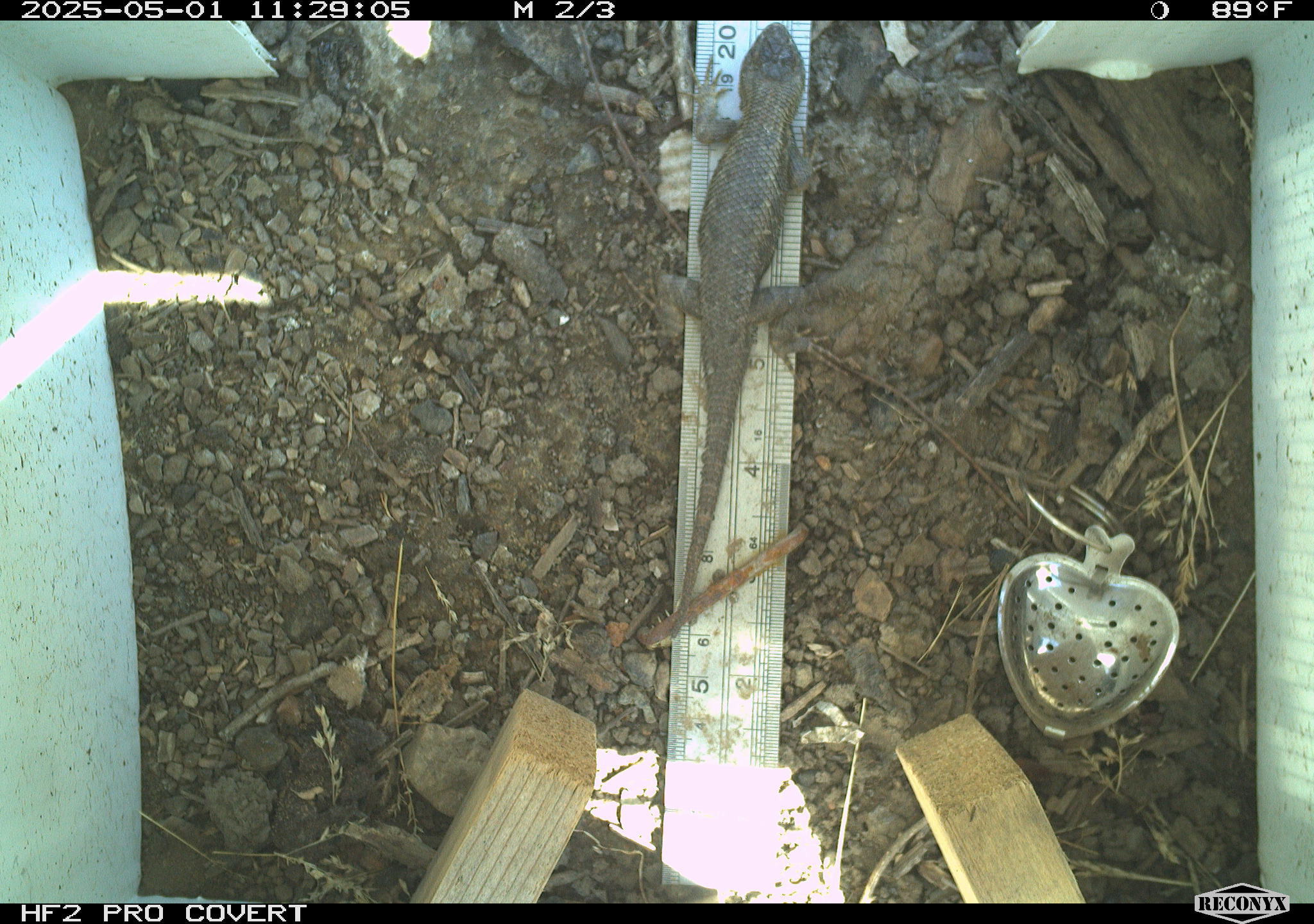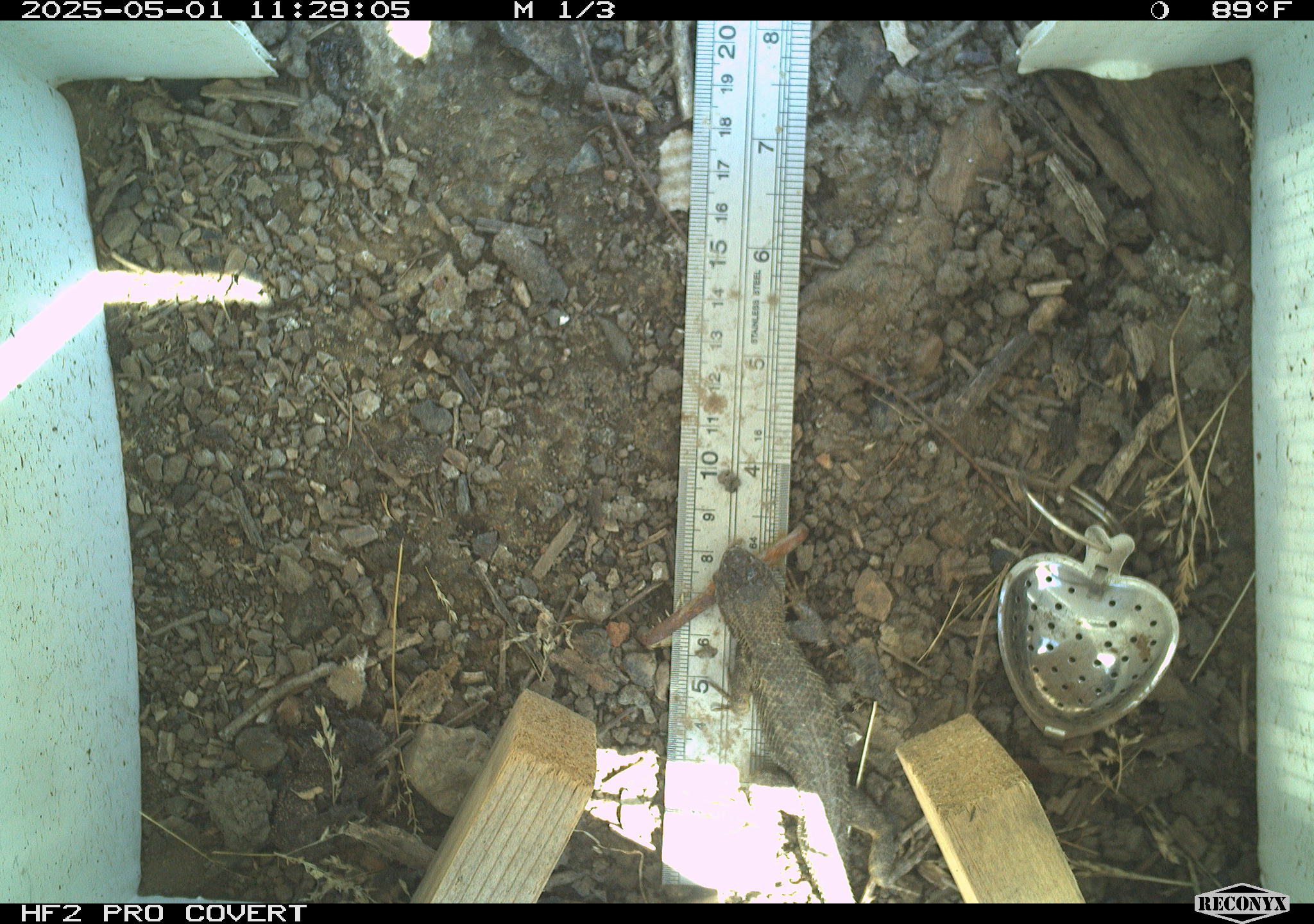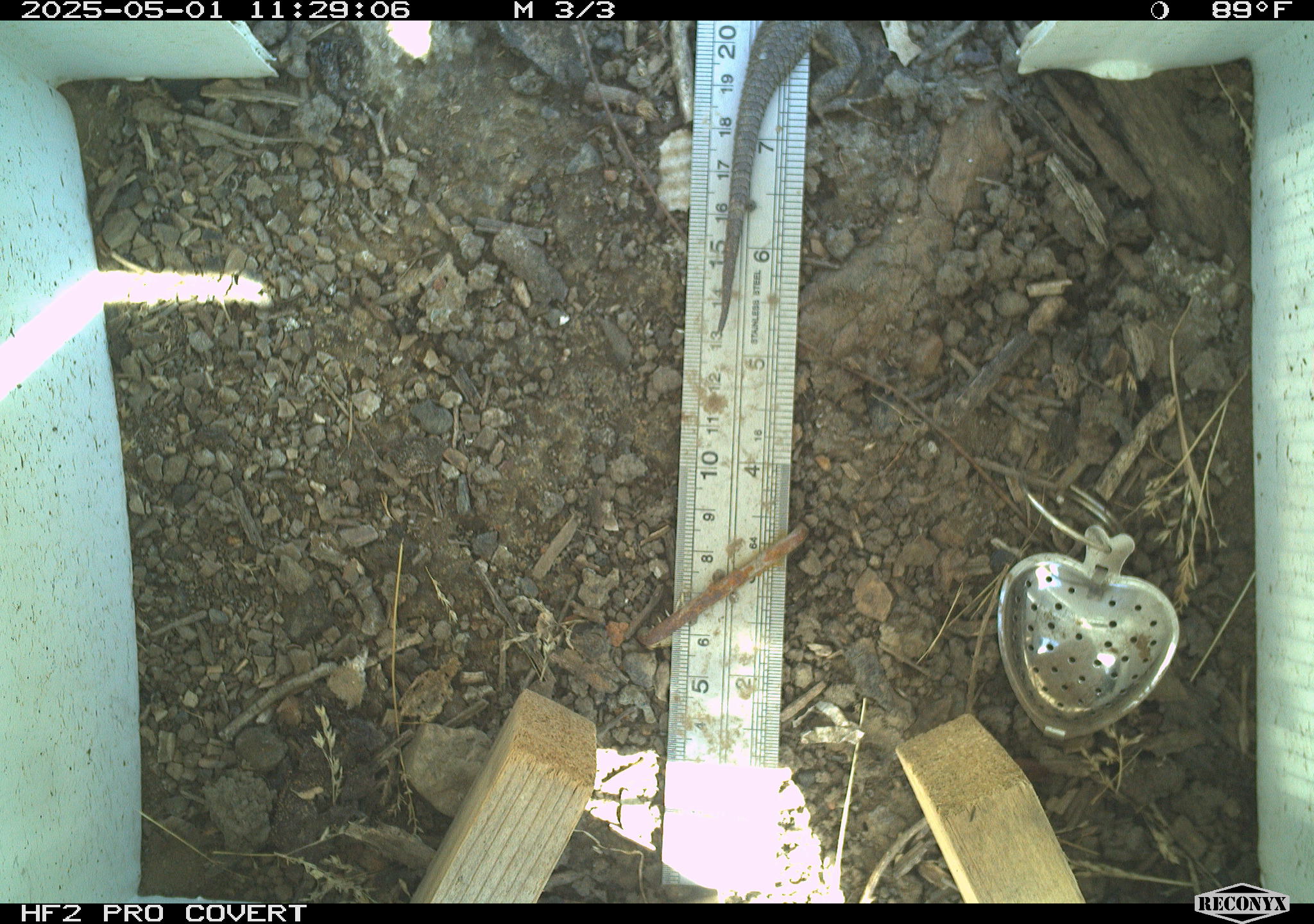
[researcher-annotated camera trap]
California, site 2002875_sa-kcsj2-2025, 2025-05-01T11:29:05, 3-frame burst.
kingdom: Animalia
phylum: Chordata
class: Reptilia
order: Squamata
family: Phrynosomatidae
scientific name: Phrynosomatidae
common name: north american spiny lizards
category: sceloporus/uta species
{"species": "sceloporus/uta species (north american spiny lizards) (Phrynosomatidae)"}